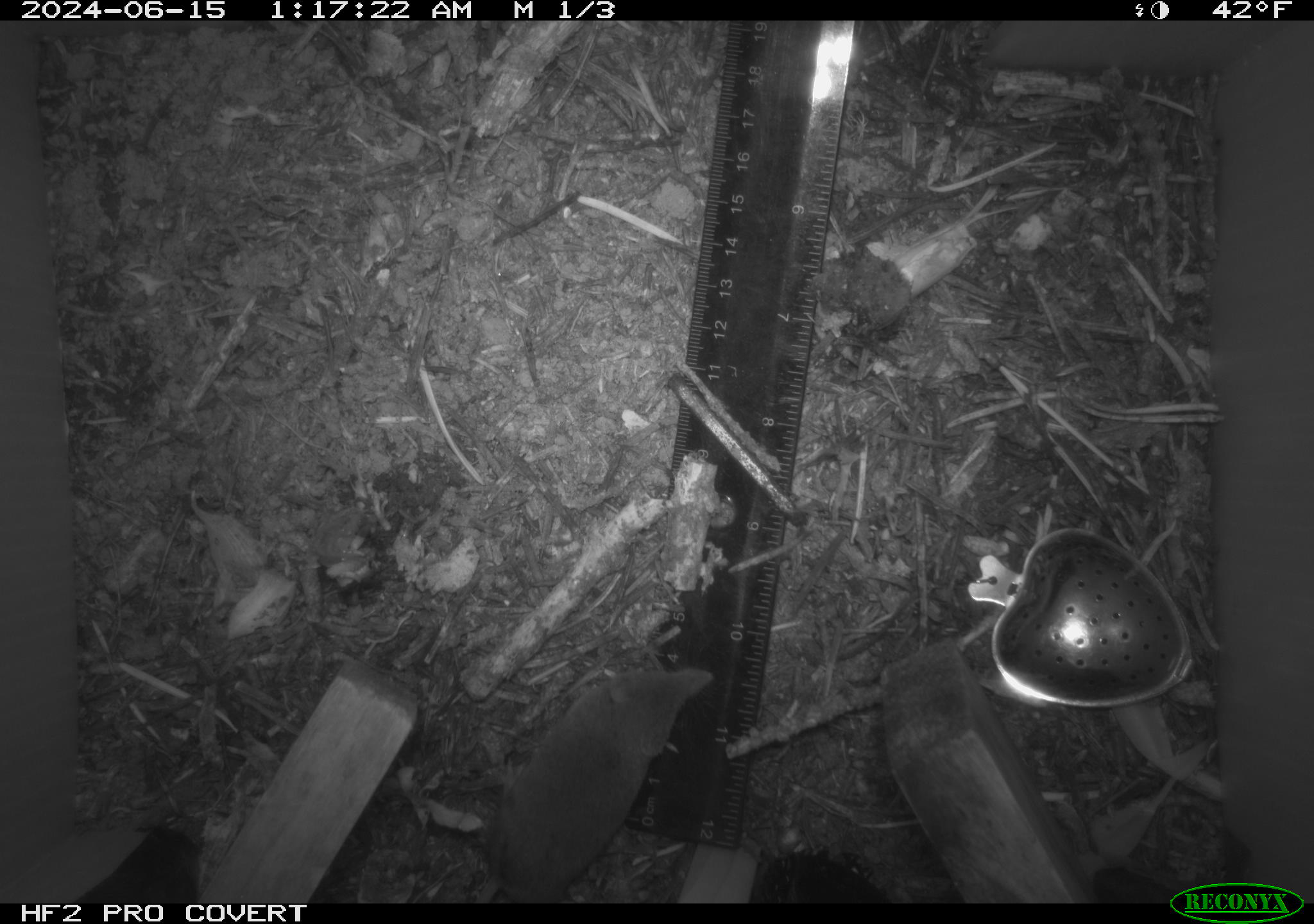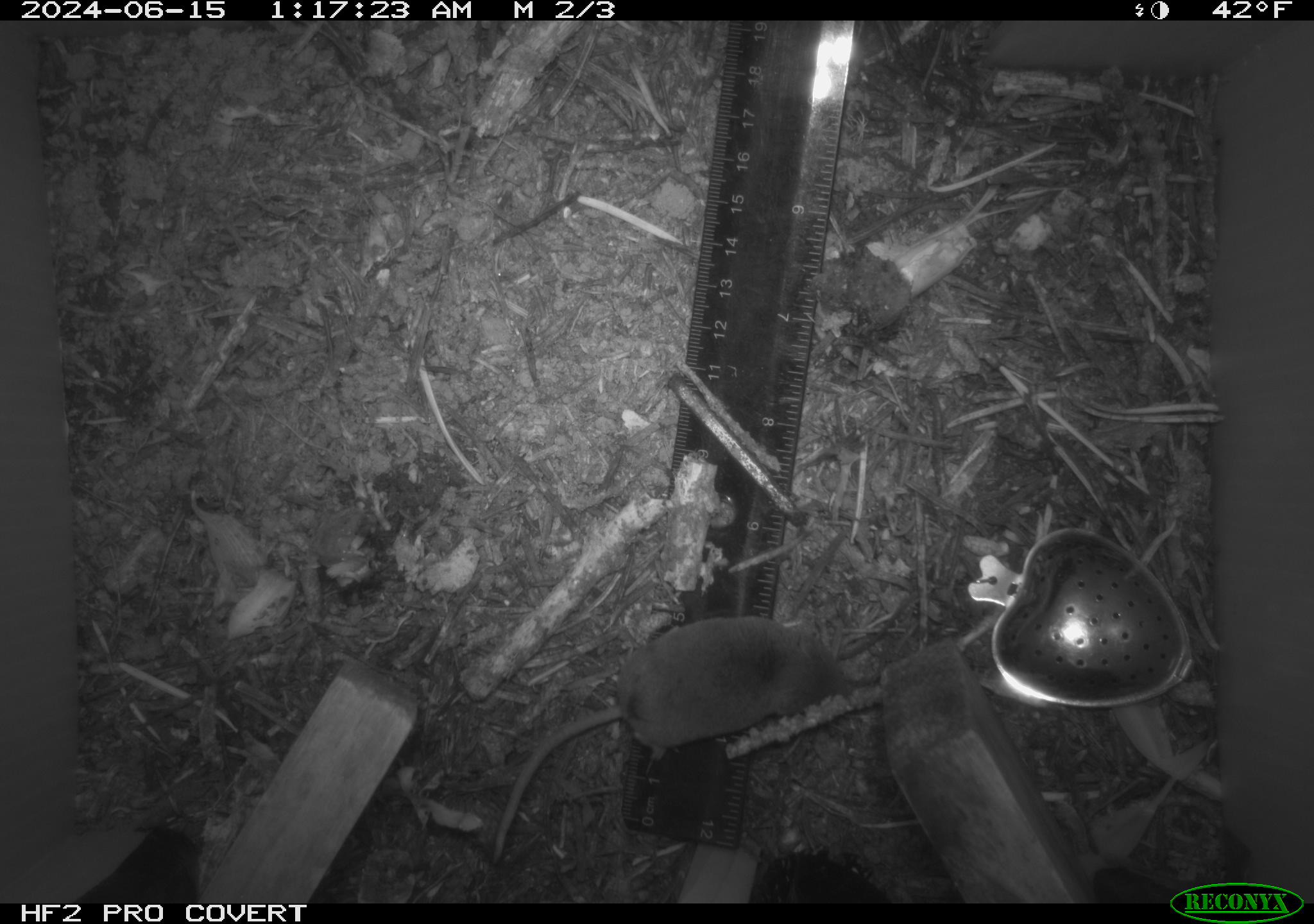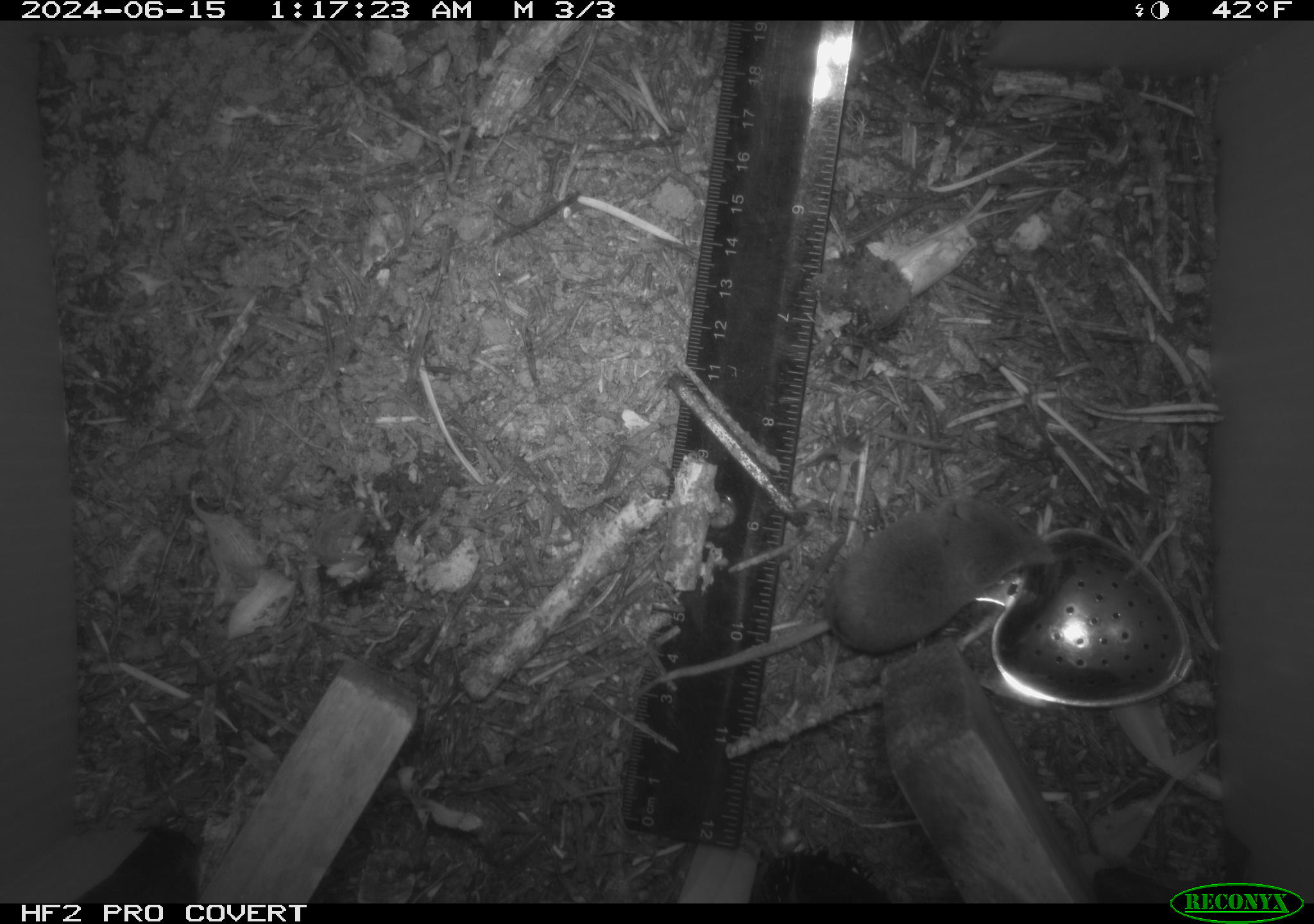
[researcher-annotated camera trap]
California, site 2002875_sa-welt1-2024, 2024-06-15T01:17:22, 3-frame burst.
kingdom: Animalia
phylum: Chordata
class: Mammalia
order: Eulipotyphla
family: Soricidae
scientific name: Soricidae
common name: shrews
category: soricidae family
Soricidae family (shrews) (Soricidae).